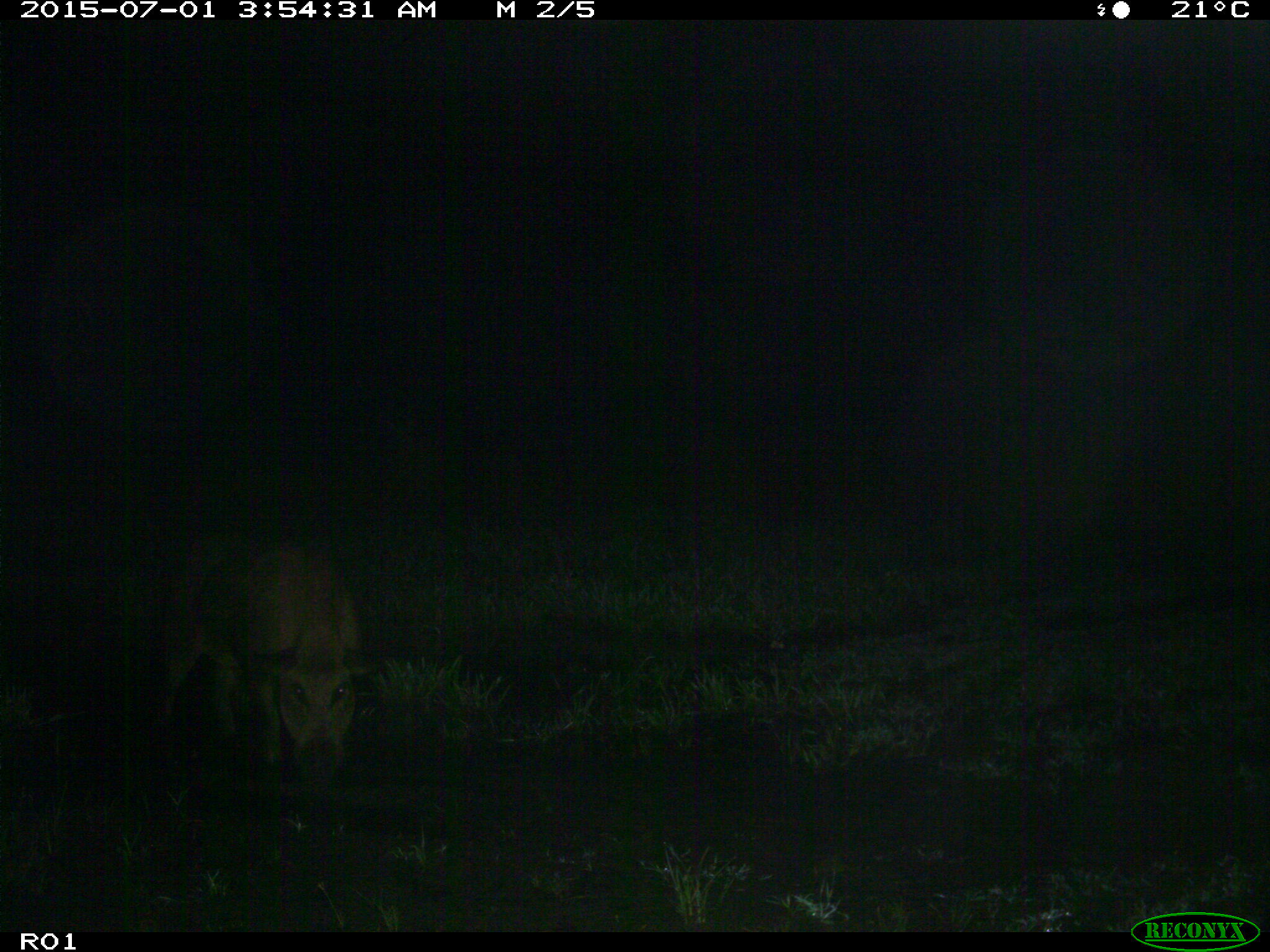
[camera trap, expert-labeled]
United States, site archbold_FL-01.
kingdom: Animalia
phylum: Chordata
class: Mammalia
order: Artiodactyla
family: Suidae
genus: Sus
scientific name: Sus scrofa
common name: wild boar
Sus scrofa (wild boar).